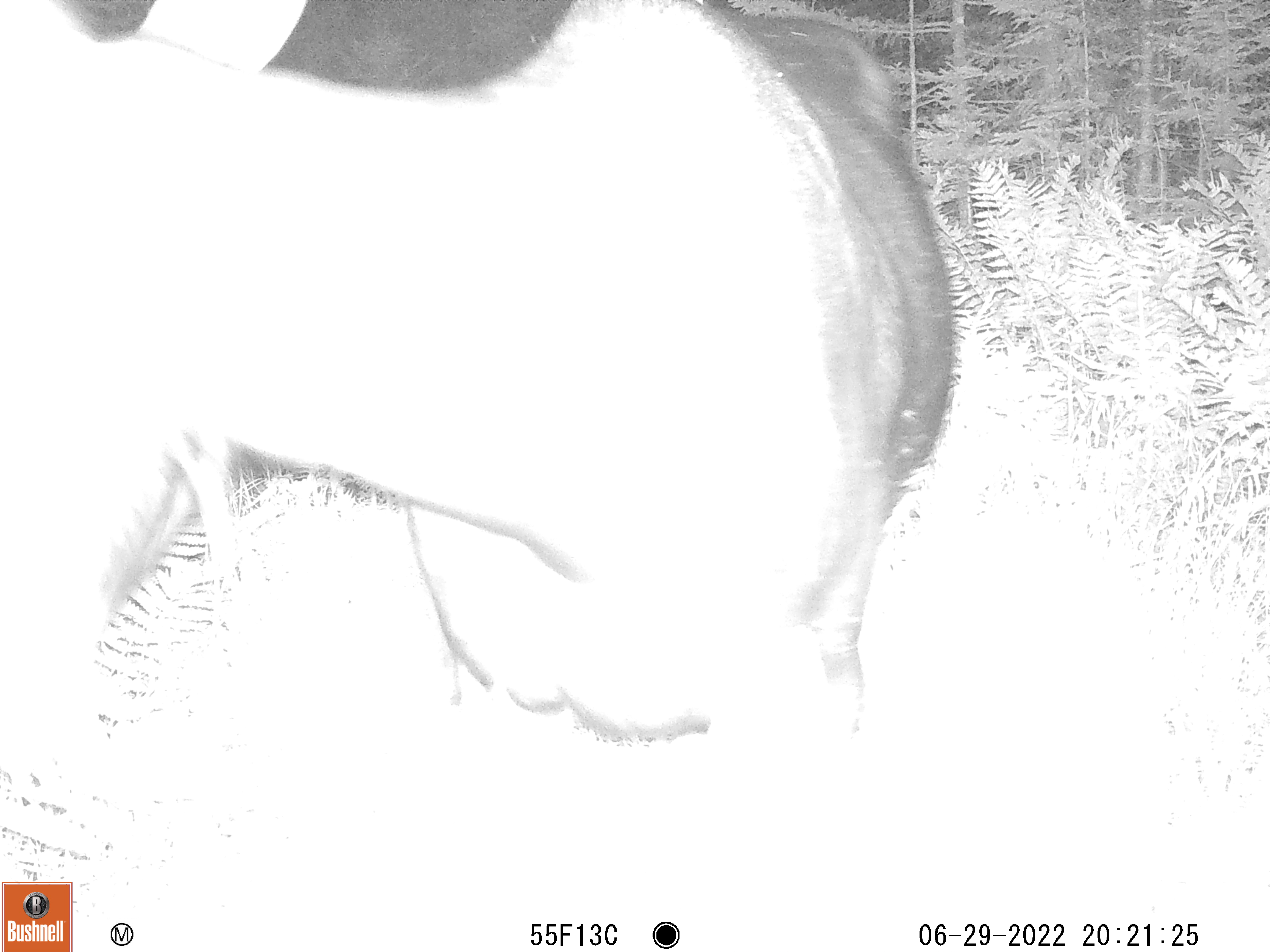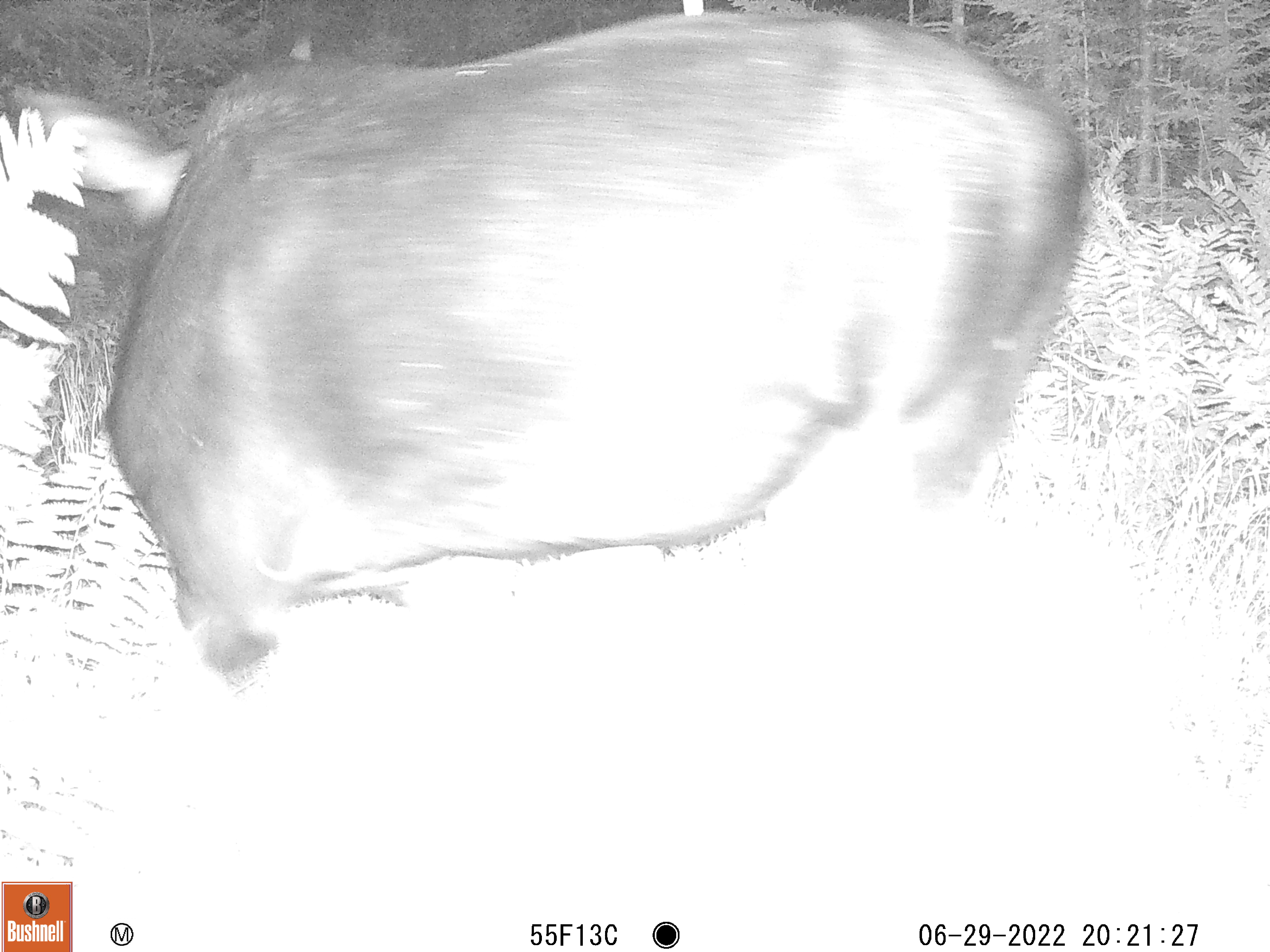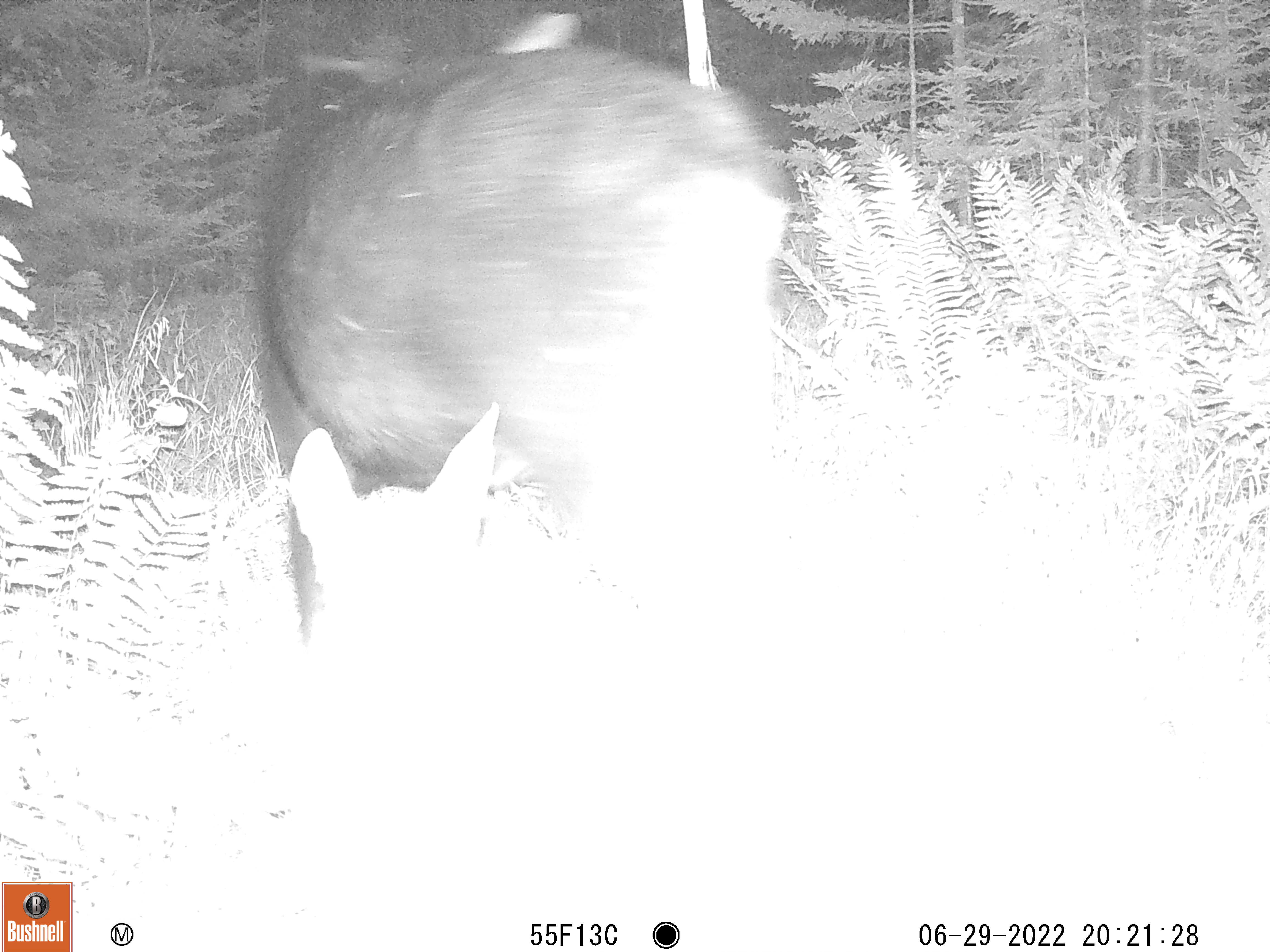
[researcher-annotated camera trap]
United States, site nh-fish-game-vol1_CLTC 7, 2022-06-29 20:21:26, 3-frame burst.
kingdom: Animalia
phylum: Chordata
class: Mammalia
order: Artiodactyla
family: Cervidae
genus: Alces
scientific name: Alces alces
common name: moose